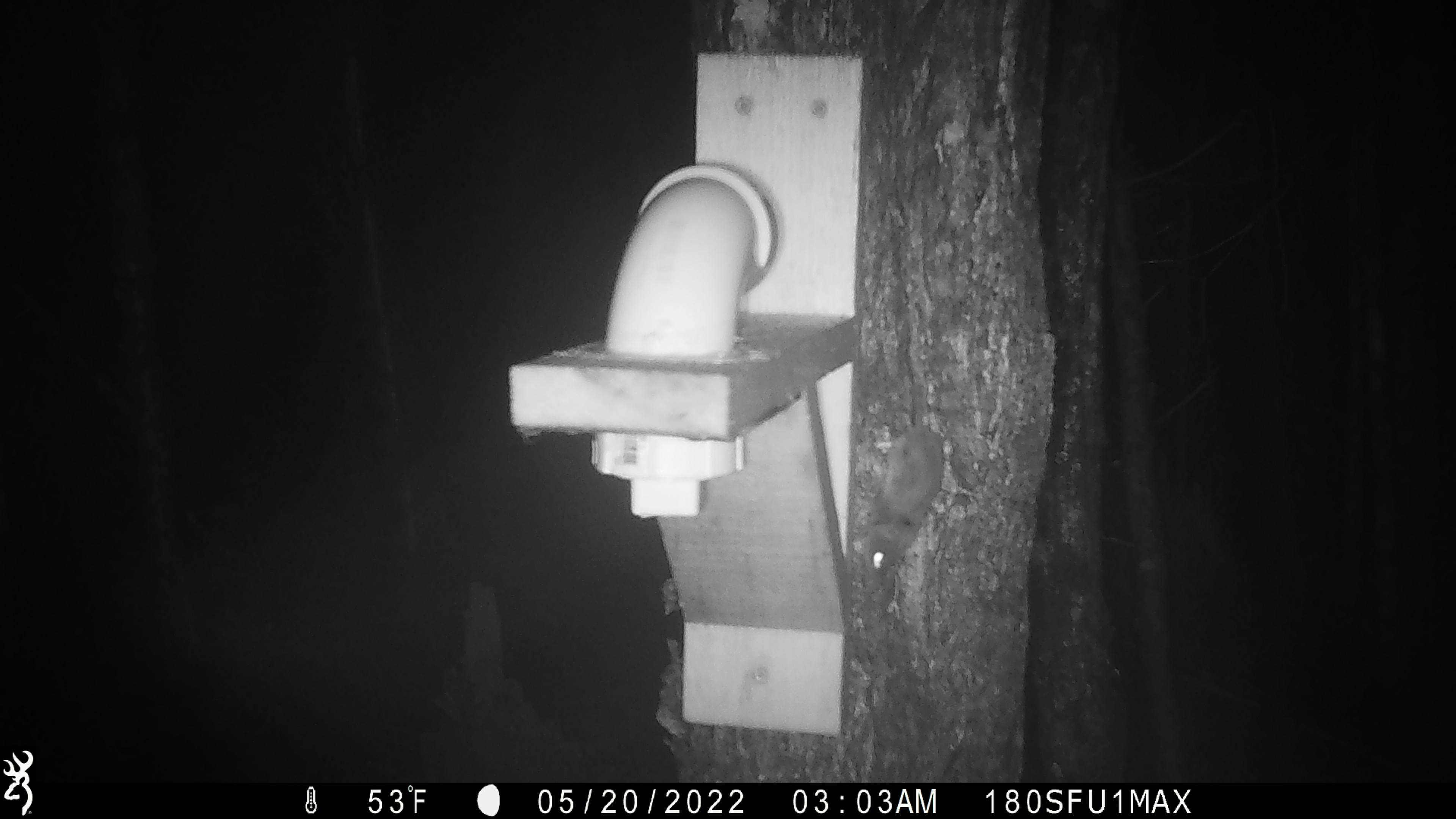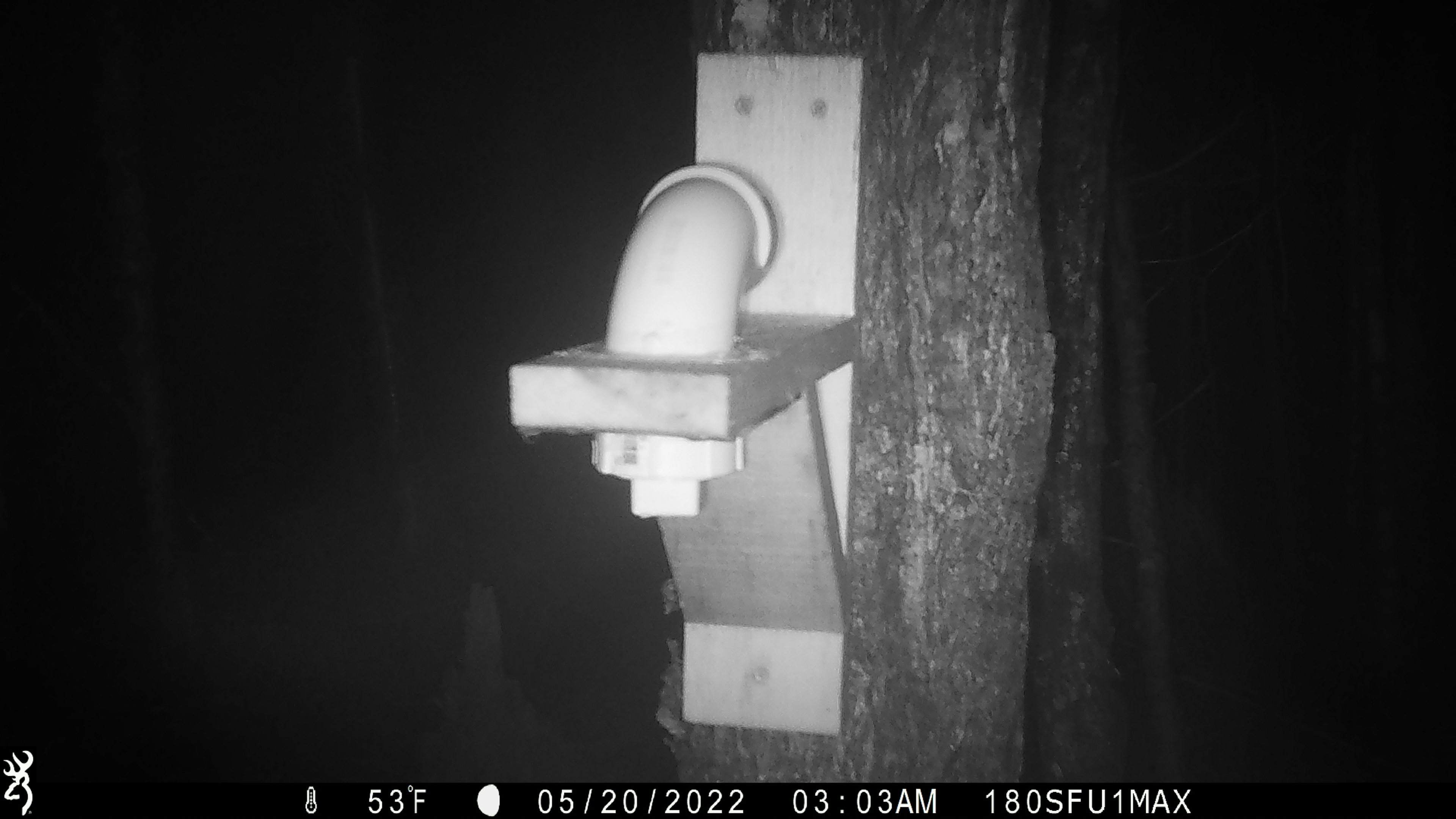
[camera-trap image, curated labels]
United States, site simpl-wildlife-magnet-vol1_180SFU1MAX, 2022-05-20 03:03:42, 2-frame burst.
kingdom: Animalia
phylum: Chordata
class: Mammalia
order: Rodentia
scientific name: Rodentia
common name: mouse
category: mouse sp.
Mouse sp. (mouse) (Rodentia).